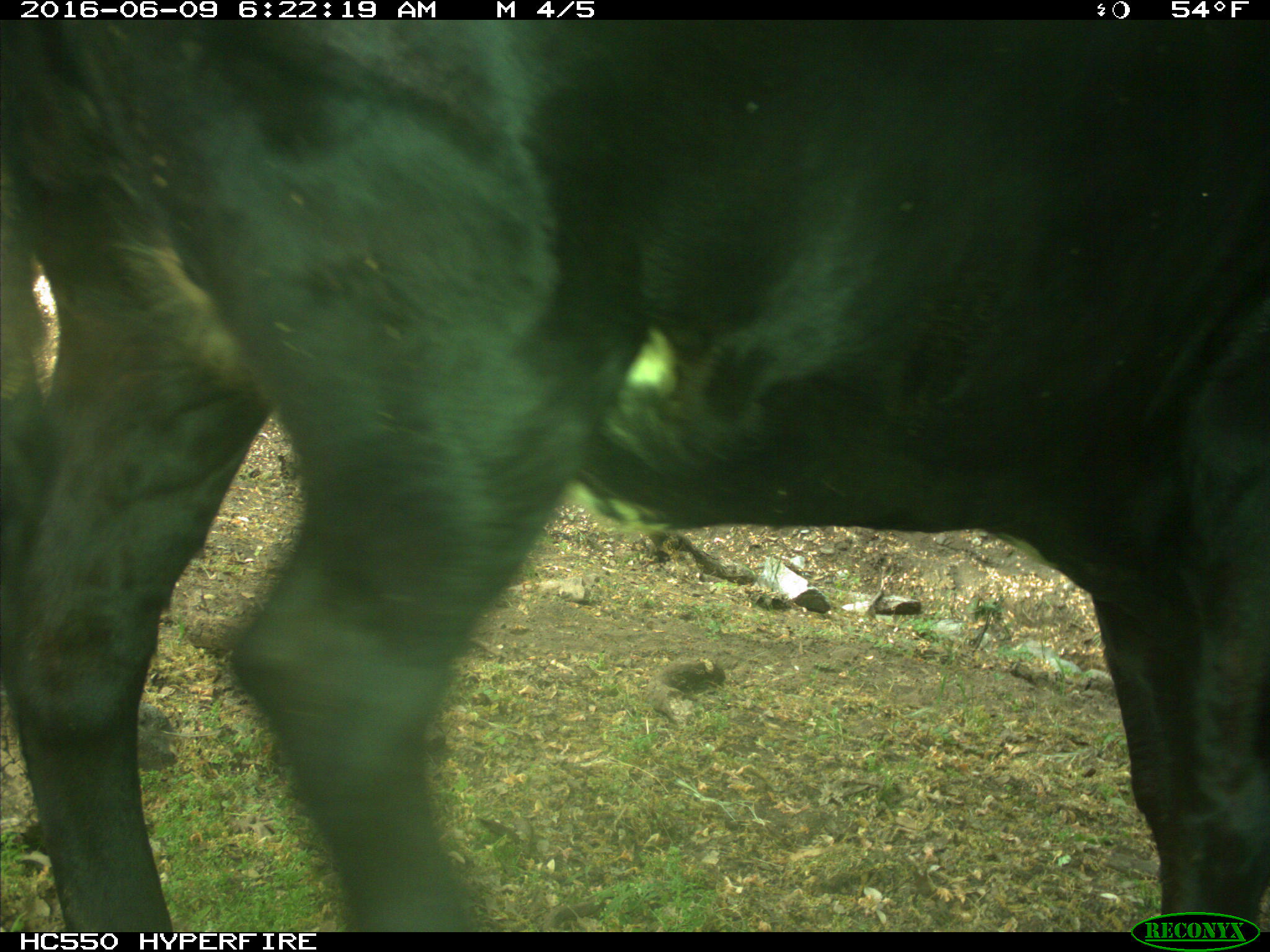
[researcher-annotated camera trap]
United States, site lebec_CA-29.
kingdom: Animalia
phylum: Chordata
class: Mammalia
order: Artiodactyla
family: Bovidae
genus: Bos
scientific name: Bos taurus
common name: domestic cow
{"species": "Bos taurus (domestic cow)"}